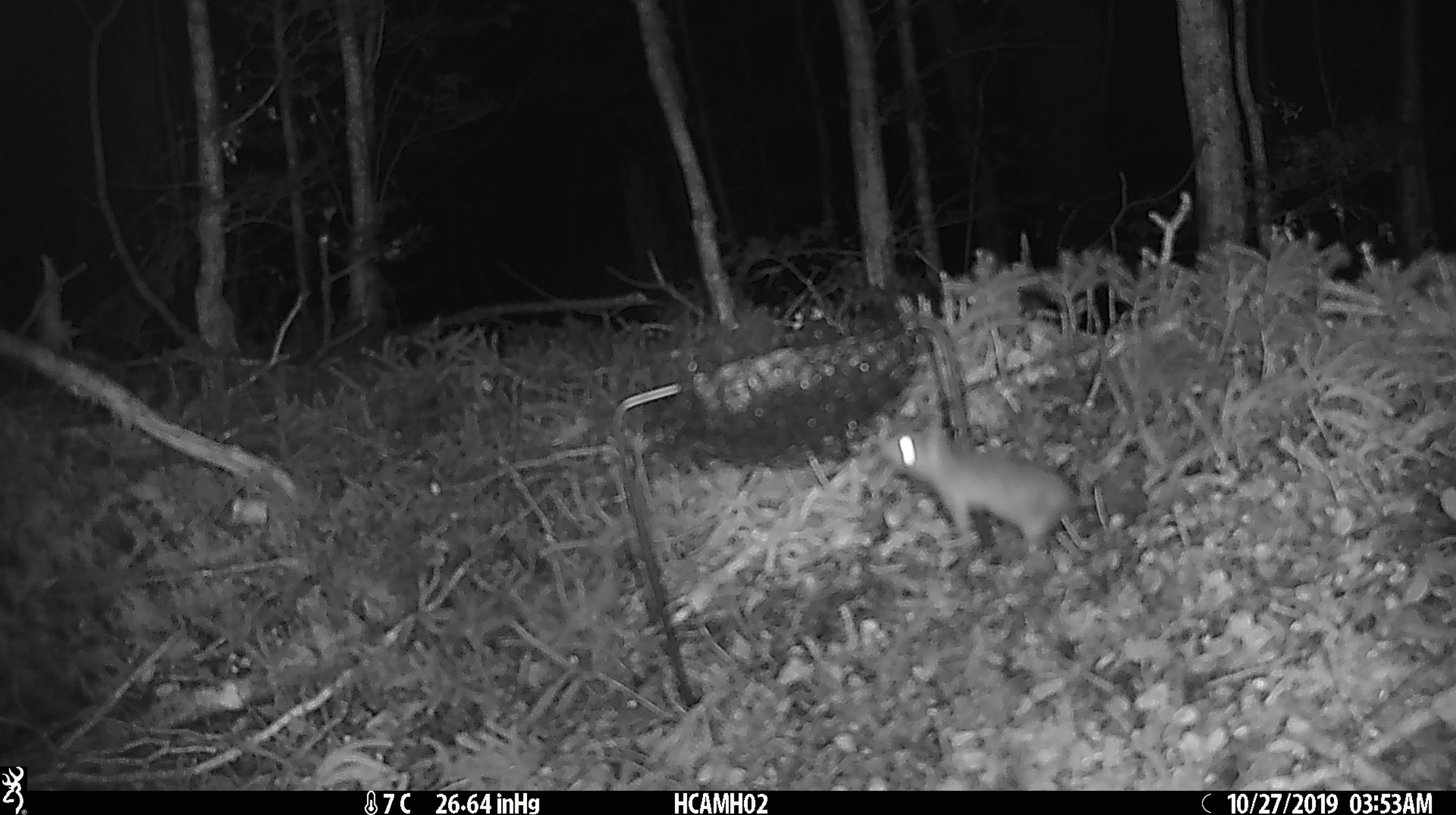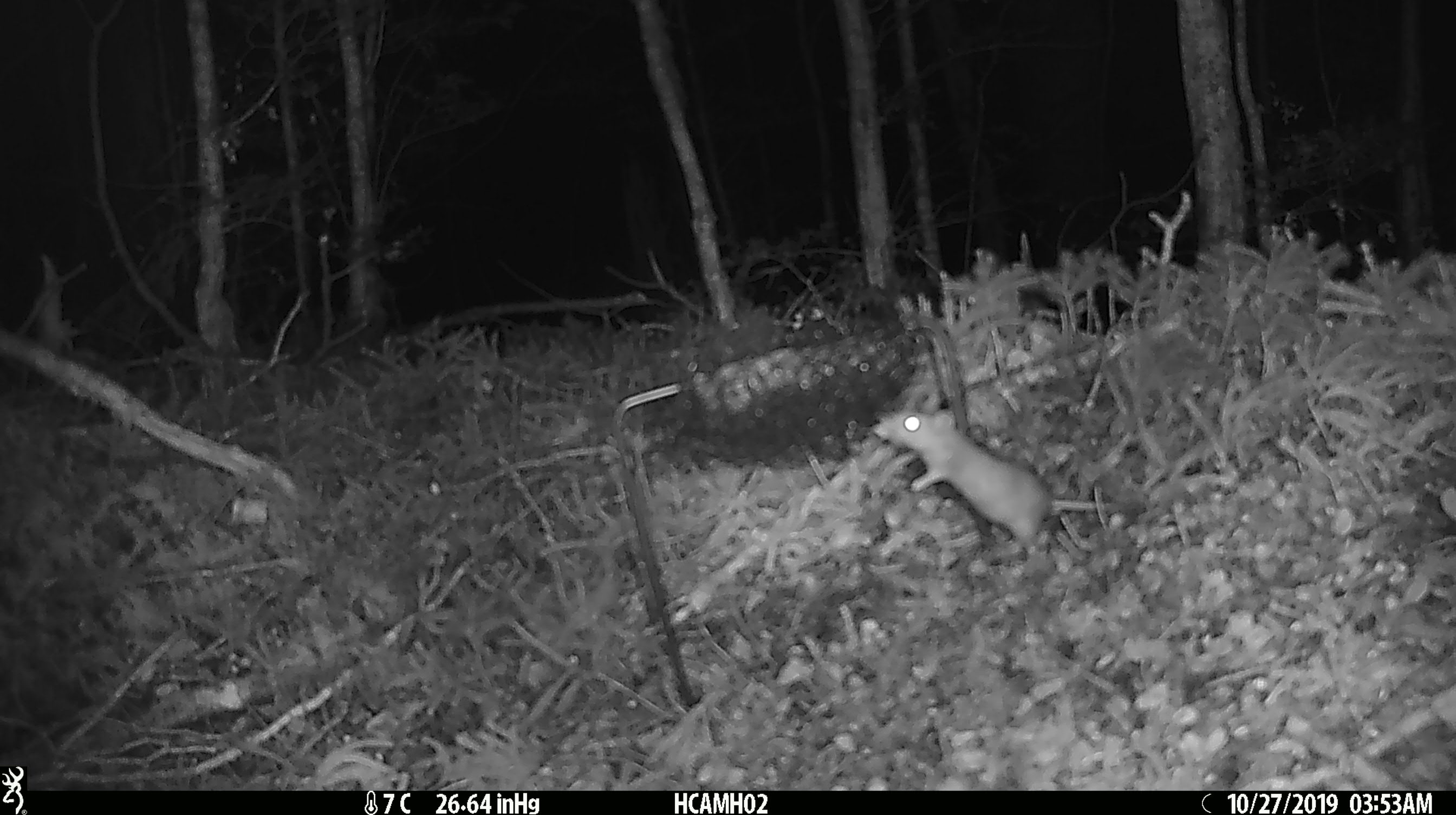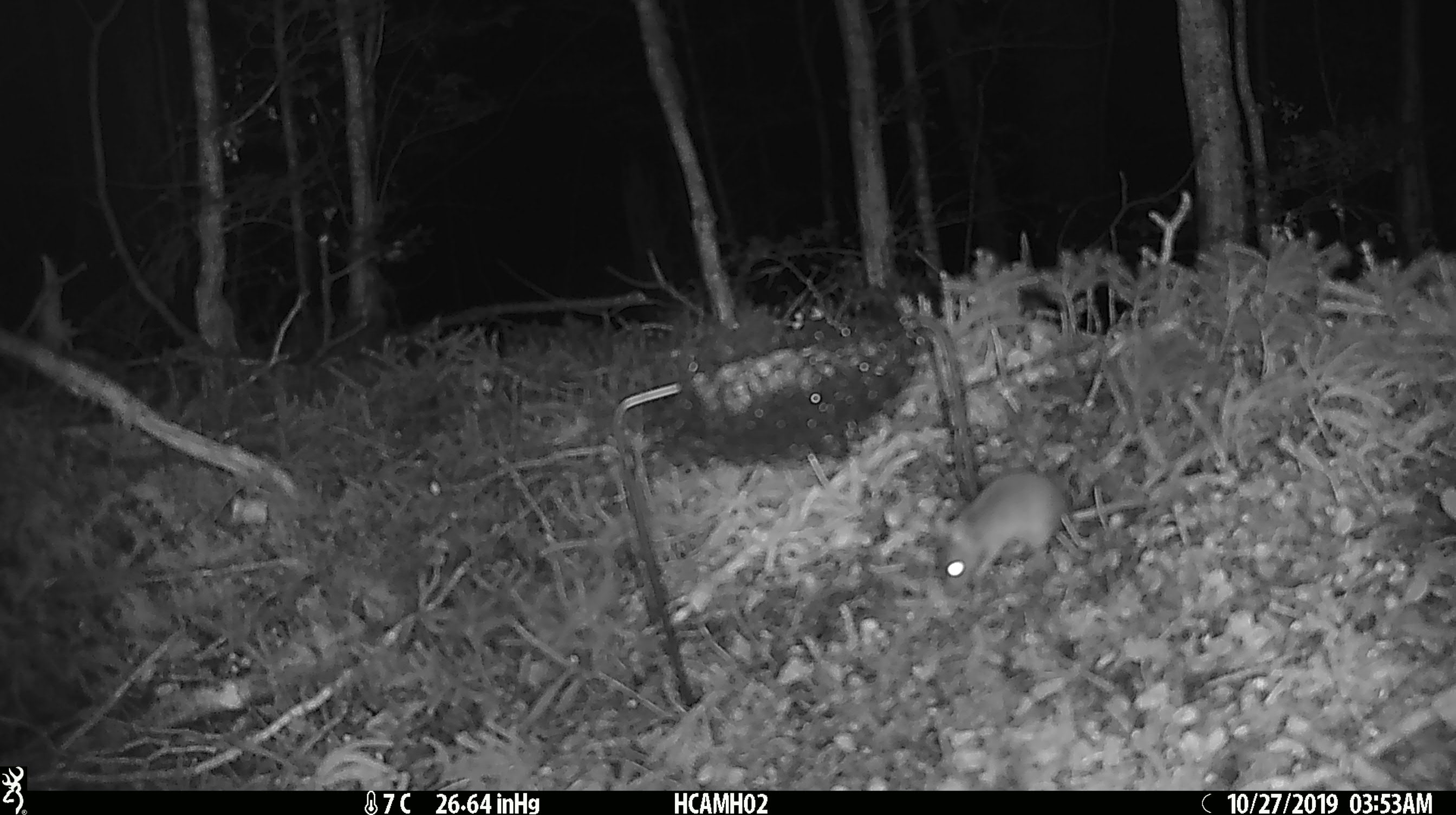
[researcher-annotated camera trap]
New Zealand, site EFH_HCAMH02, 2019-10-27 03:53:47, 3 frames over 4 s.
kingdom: Animalia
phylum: Chordata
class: Mammalia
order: Rodentia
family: Muridae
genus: Mus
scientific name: Mus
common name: mouse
Mouse (Mus).